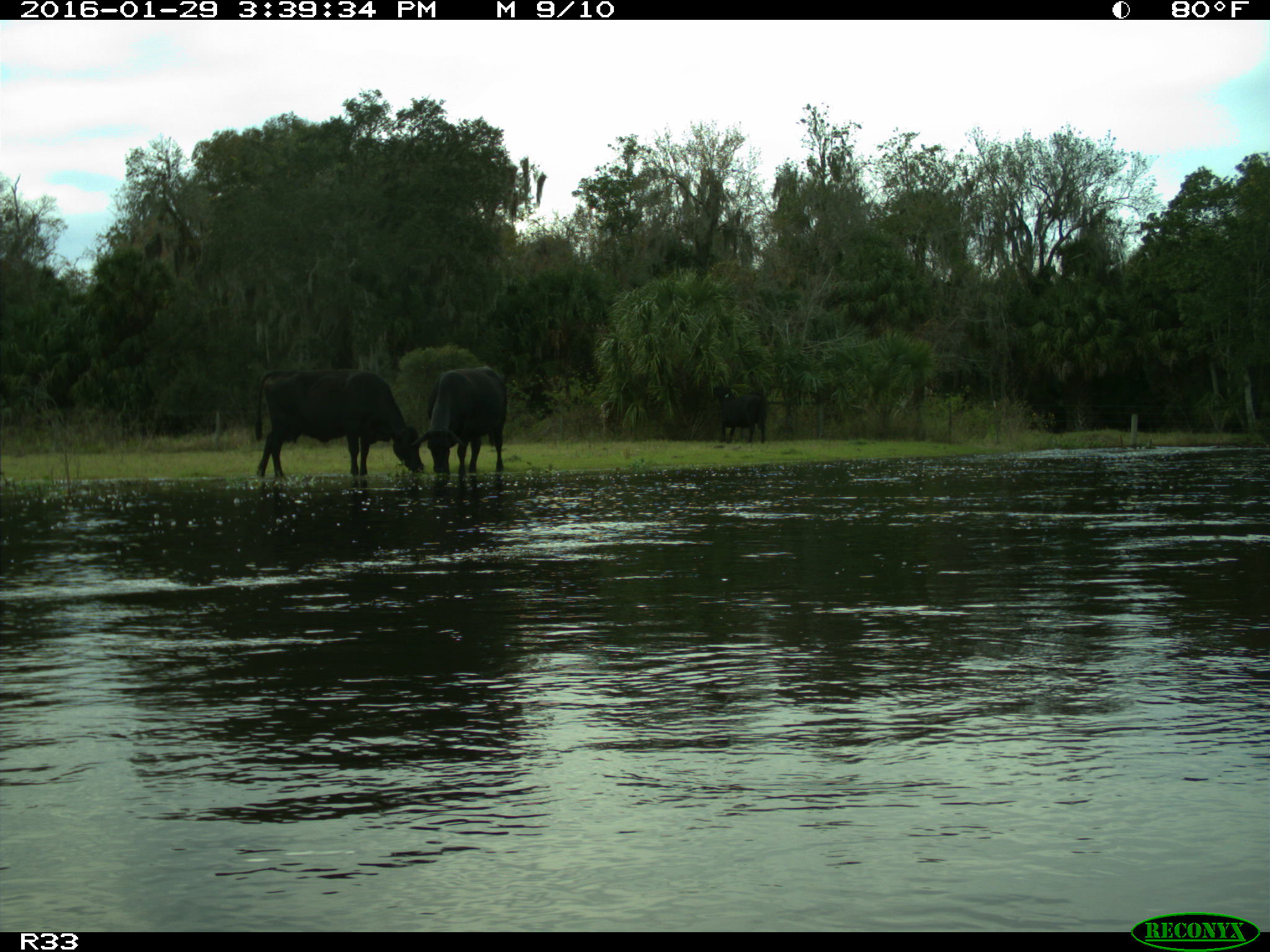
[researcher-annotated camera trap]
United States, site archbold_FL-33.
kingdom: Animalia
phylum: Chordata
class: Mammalia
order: Artiodactyla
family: Bovidae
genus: Bos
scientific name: Bos taurus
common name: domestic cow